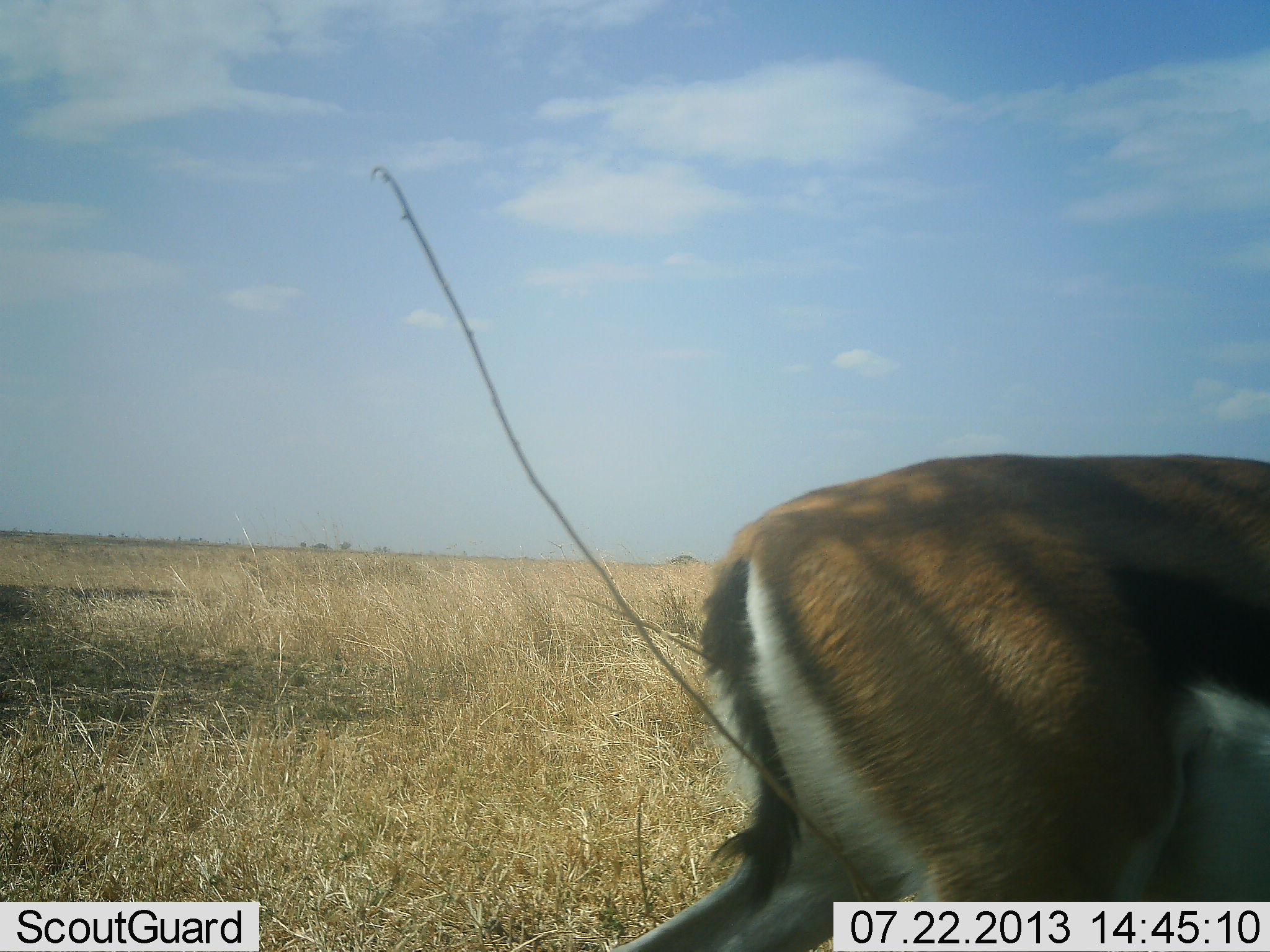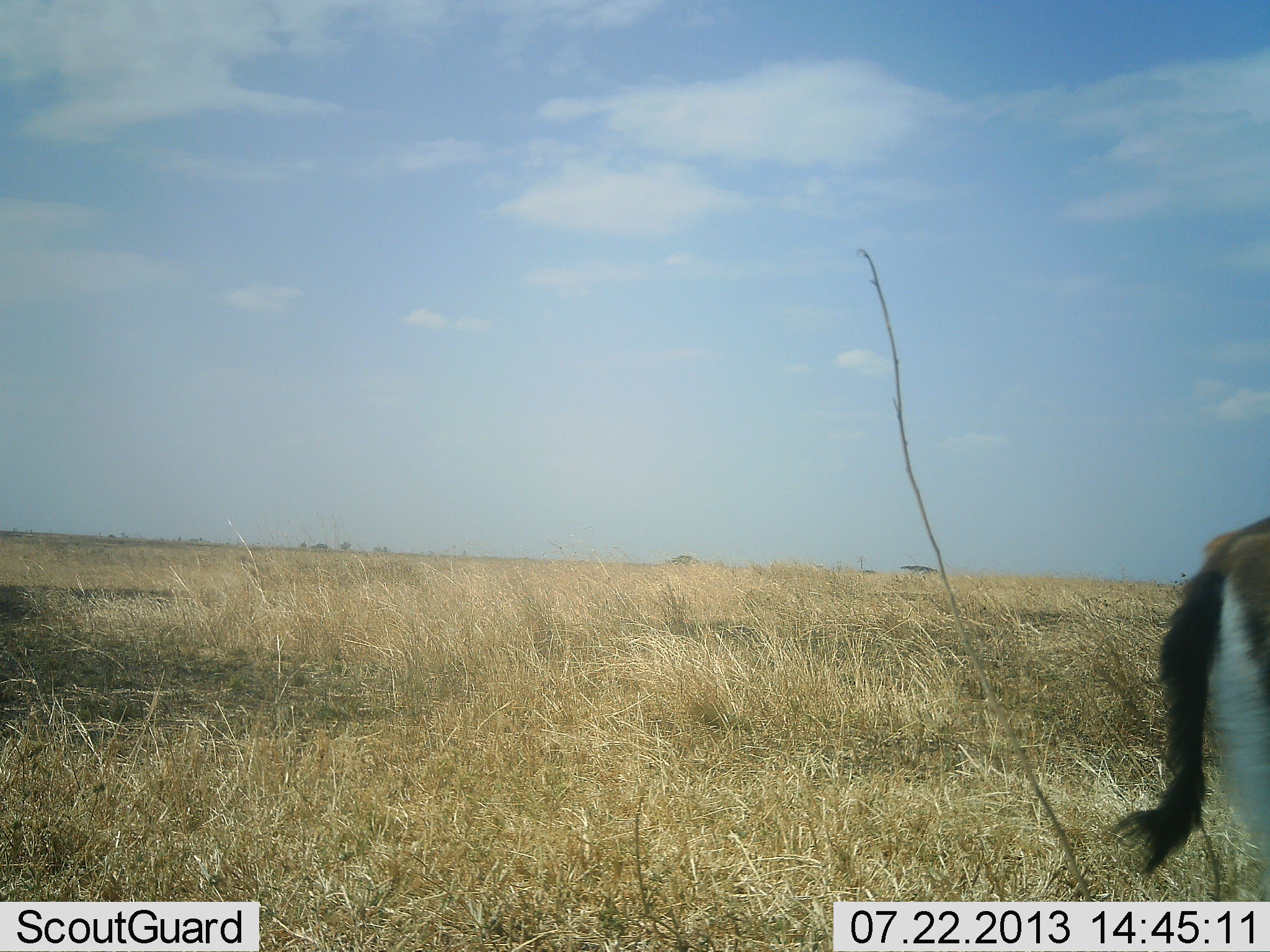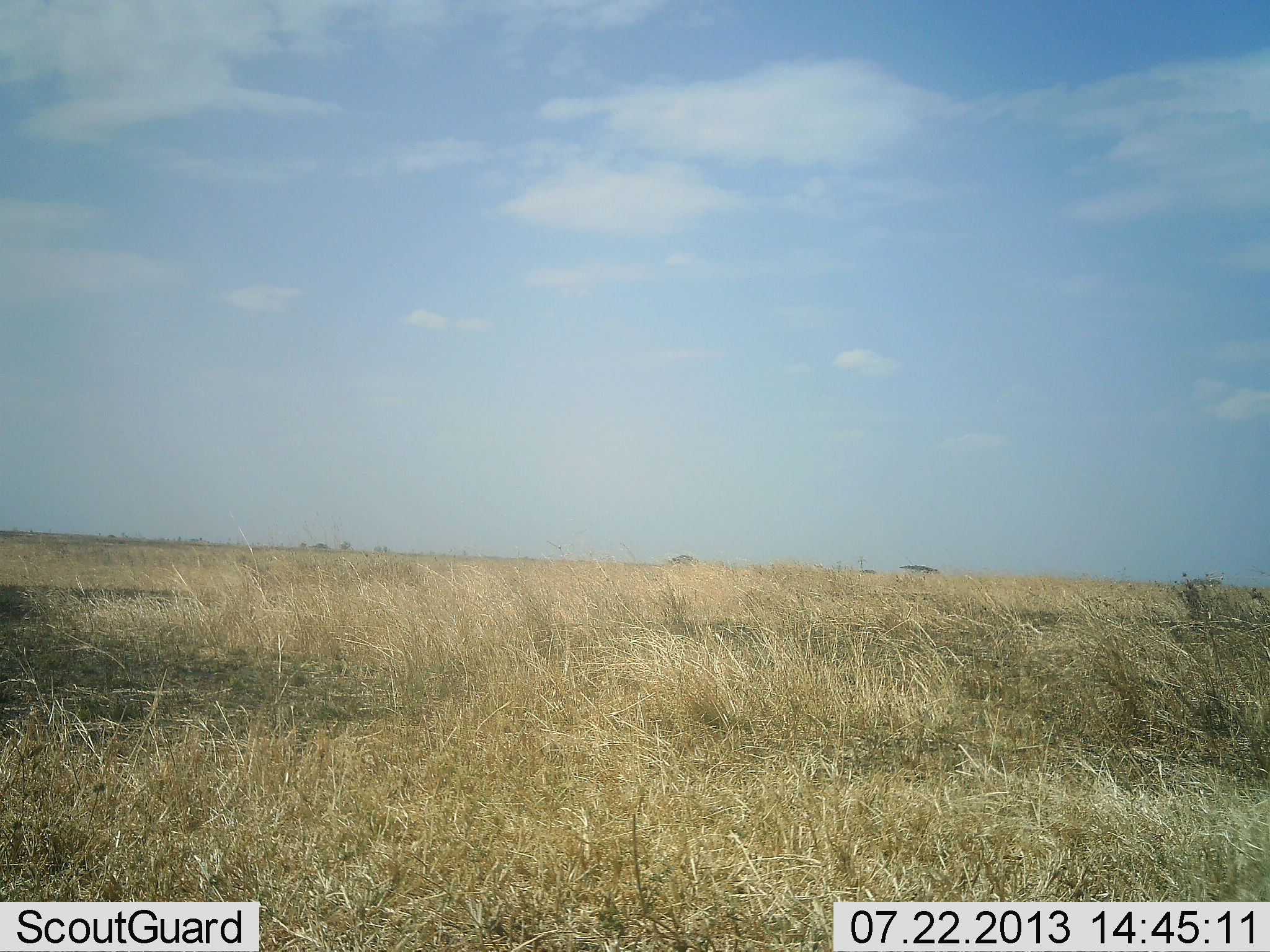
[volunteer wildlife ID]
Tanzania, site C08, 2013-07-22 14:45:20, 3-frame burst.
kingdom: Animalia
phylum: Chordata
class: Mammalia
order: Artiodactyla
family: Bovidae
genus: Eudorcas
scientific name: Eudorcas thomsonii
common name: thomson's gazelle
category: gazellethomsons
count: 1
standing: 20%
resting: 0%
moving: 80%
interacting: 0%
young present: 0%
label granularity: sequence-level